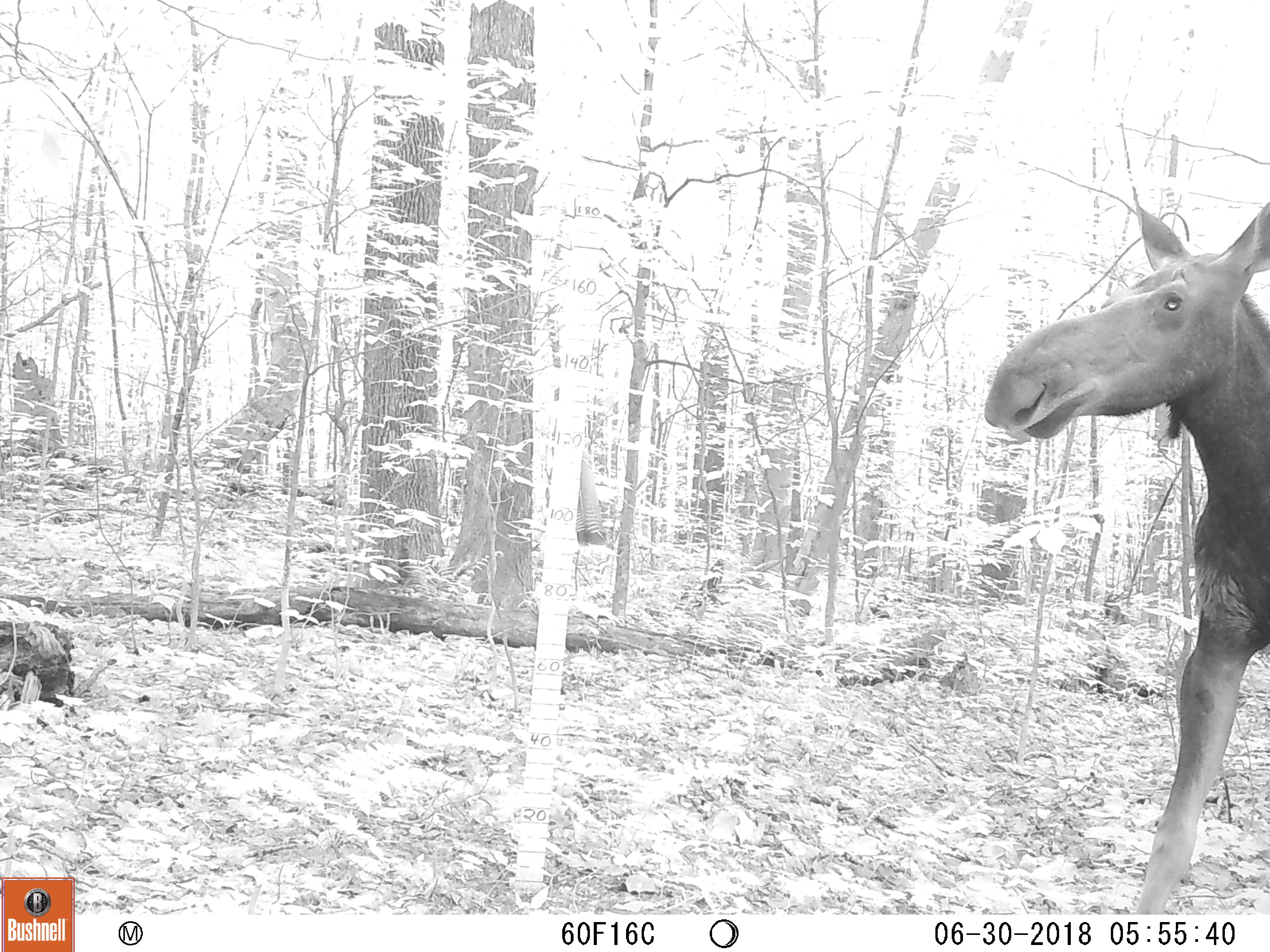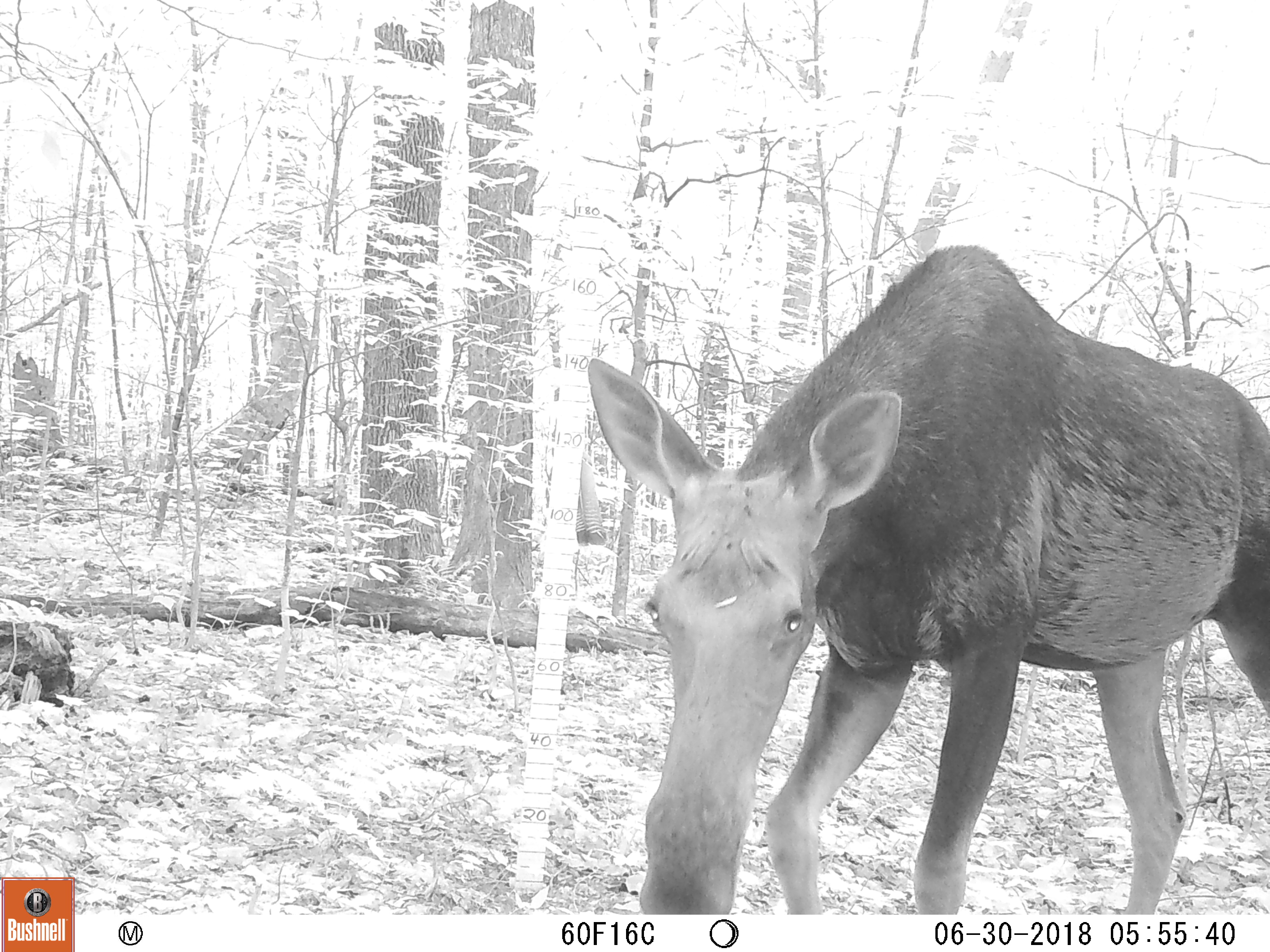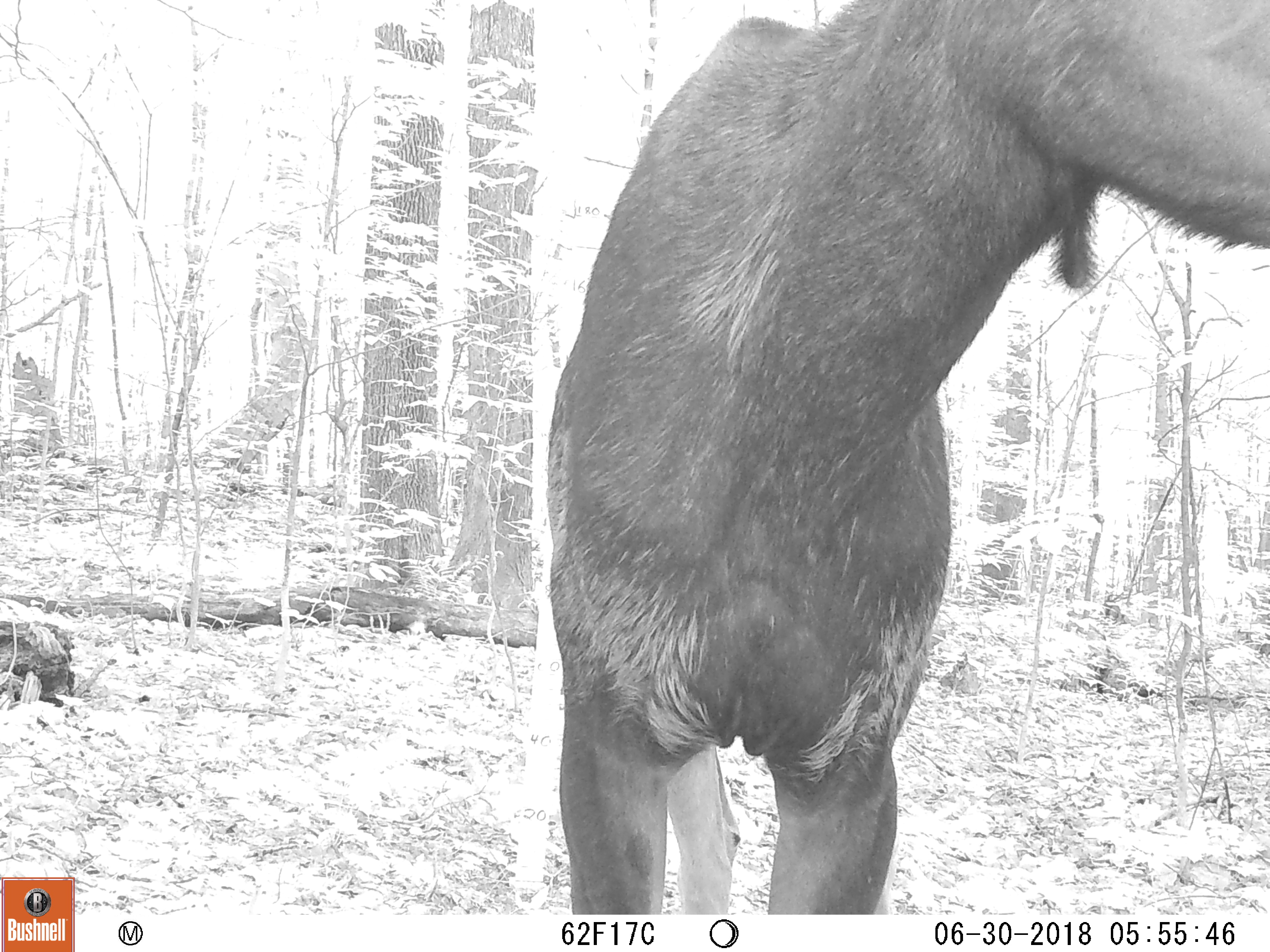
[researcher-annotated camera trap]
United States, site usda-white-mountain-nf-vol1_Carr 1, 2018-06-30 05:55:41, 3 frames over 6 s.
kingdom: Animalia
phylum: Chordata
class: Mammalia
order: Artiodactyla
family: Cervidae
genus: Alces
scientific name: Alces alces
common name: moose